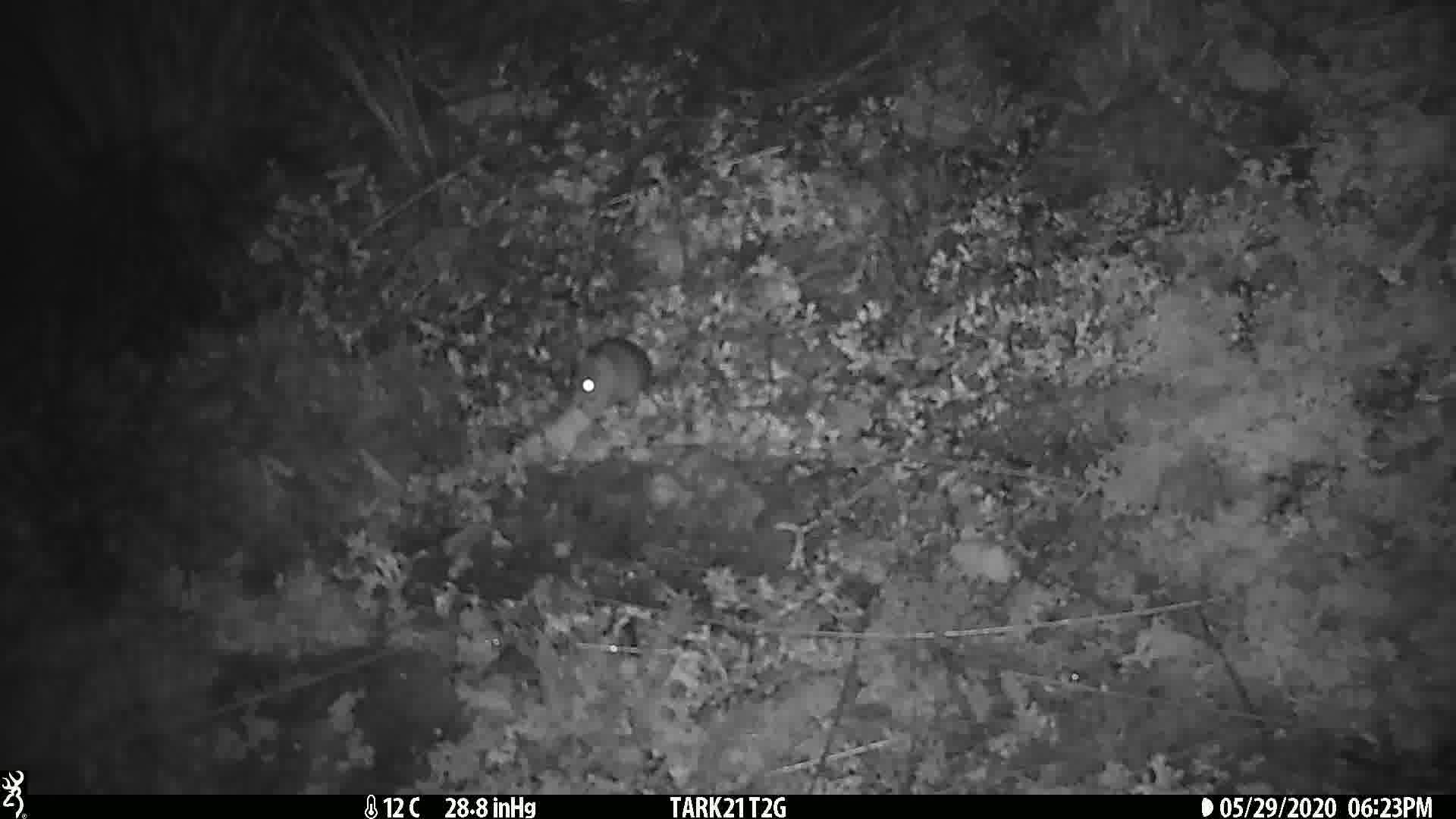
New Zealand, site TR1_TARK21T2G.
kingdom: Animalia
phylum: Chordata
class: Mammalia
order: Rodentia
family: Muridae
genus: Mus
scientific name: Mus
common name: mouse